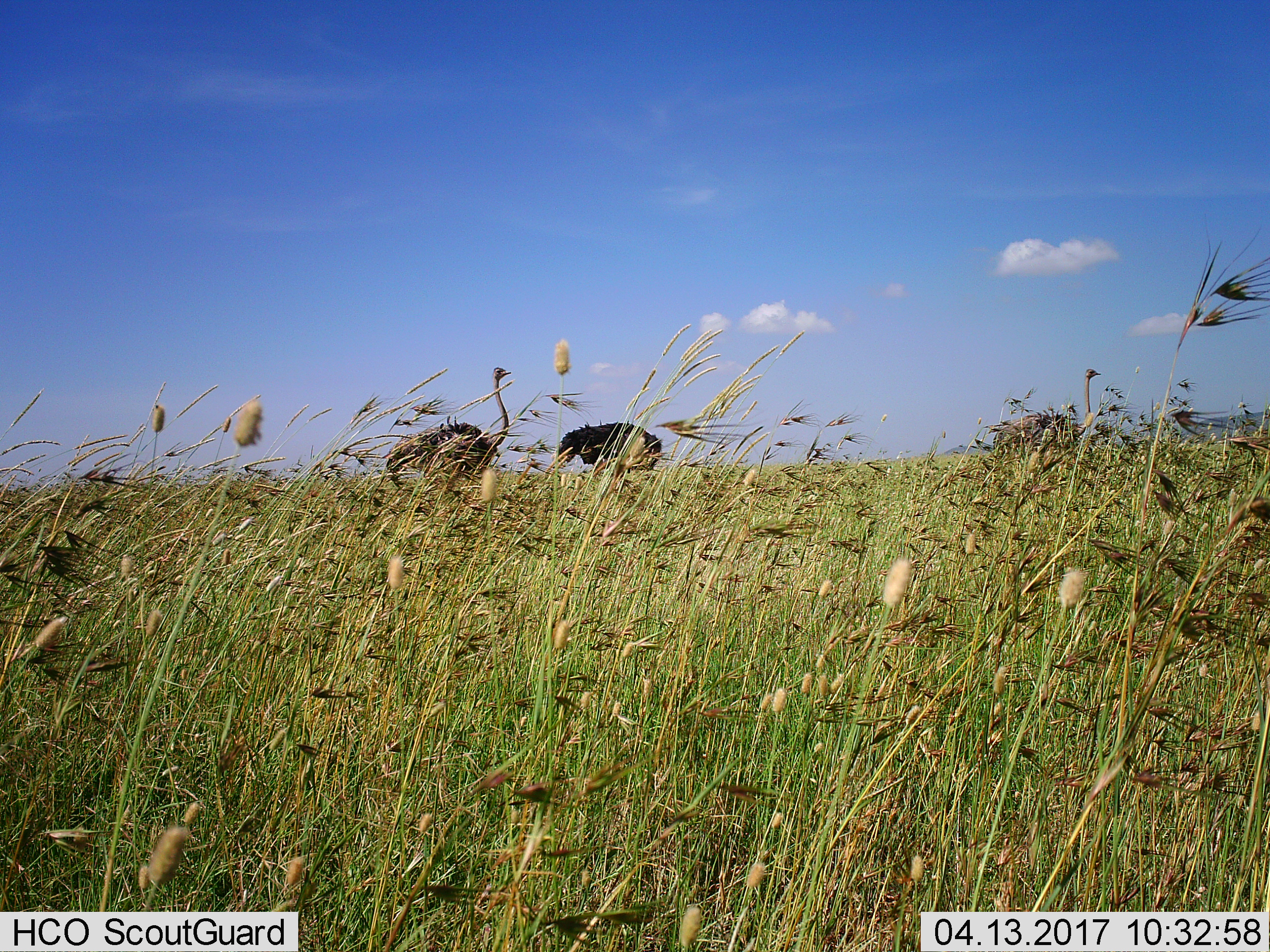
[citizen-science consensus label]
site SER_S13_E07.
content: unidentified animal